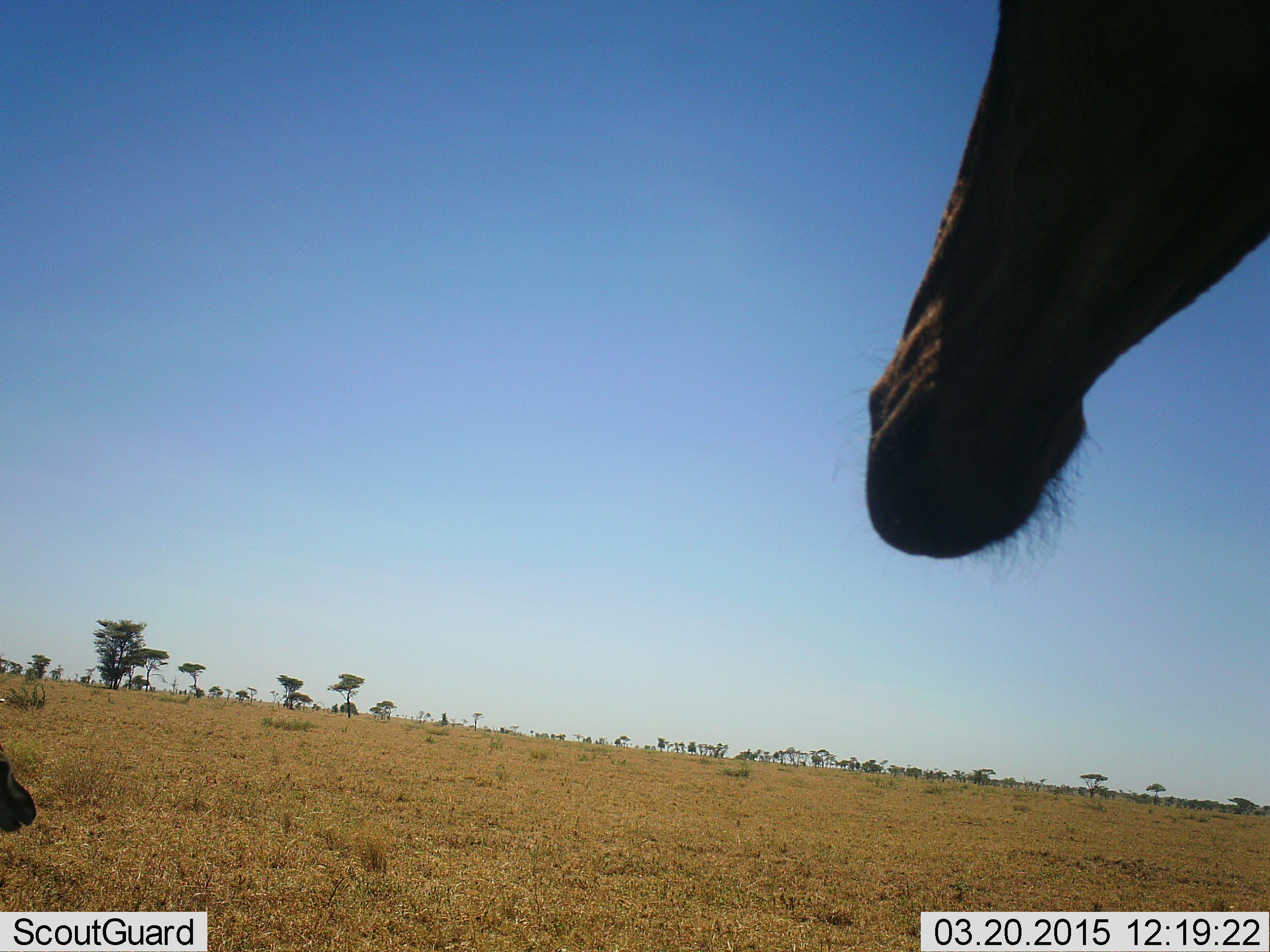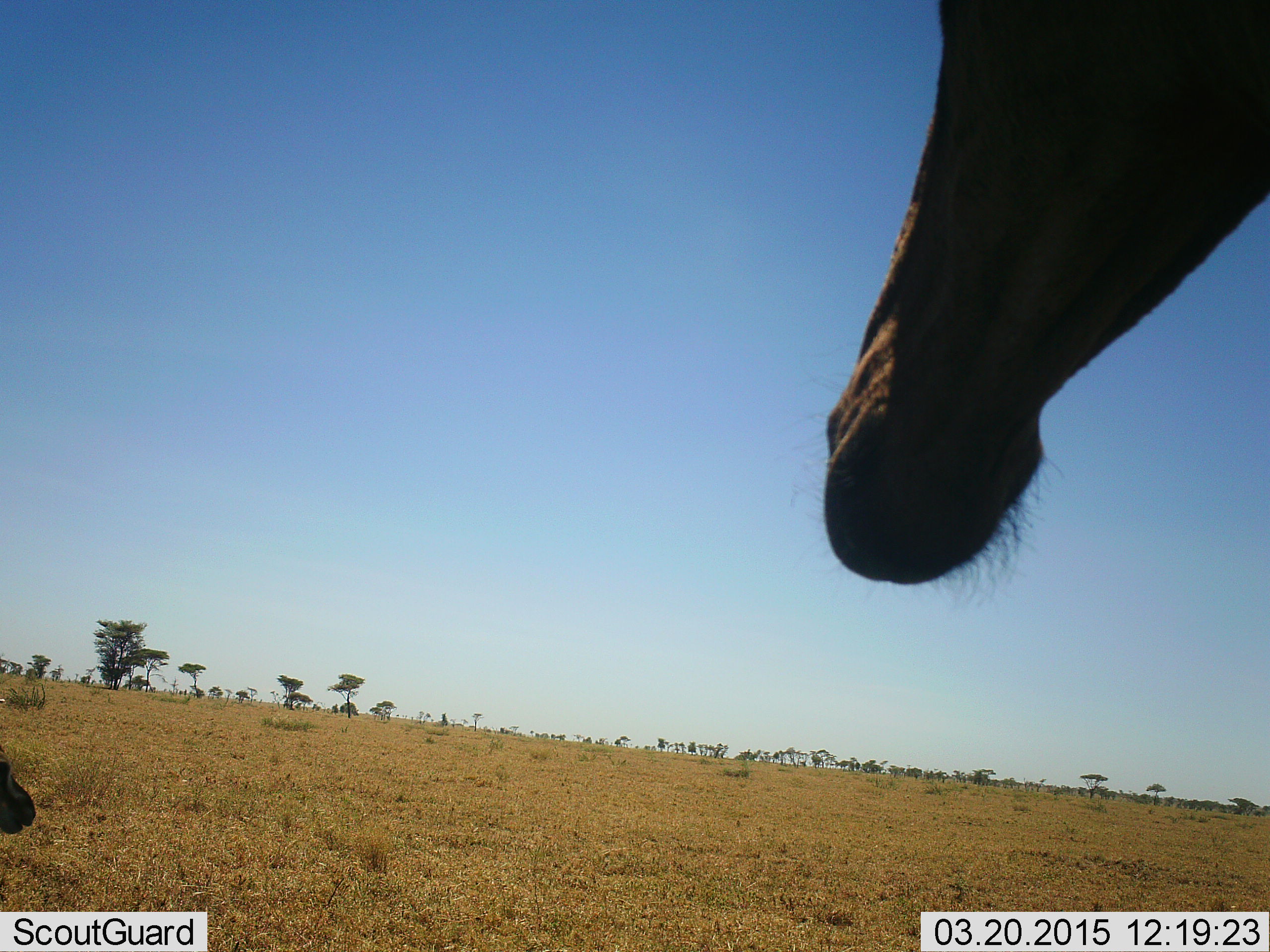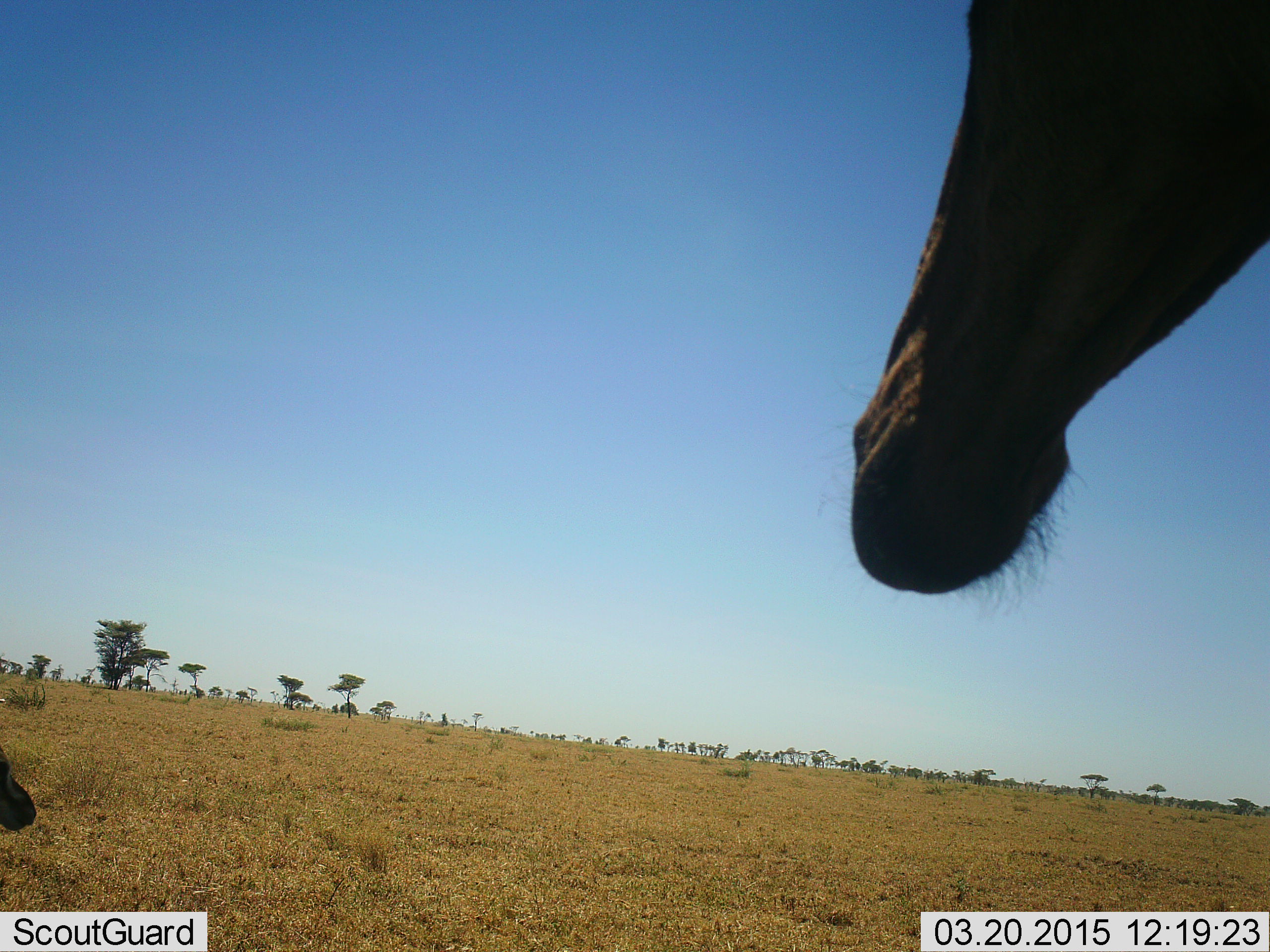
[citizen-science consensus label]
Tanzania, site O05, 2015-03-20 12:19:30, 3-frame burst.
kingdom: Animalia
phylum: Chordata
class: Mammalia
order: Artiodactyla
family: Giraffidae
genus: Giraffa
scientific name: Giraffa camelopardalis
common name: giraffe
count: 1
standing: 90%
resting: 0%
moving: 10%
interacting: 20%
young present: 20%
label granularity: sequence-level